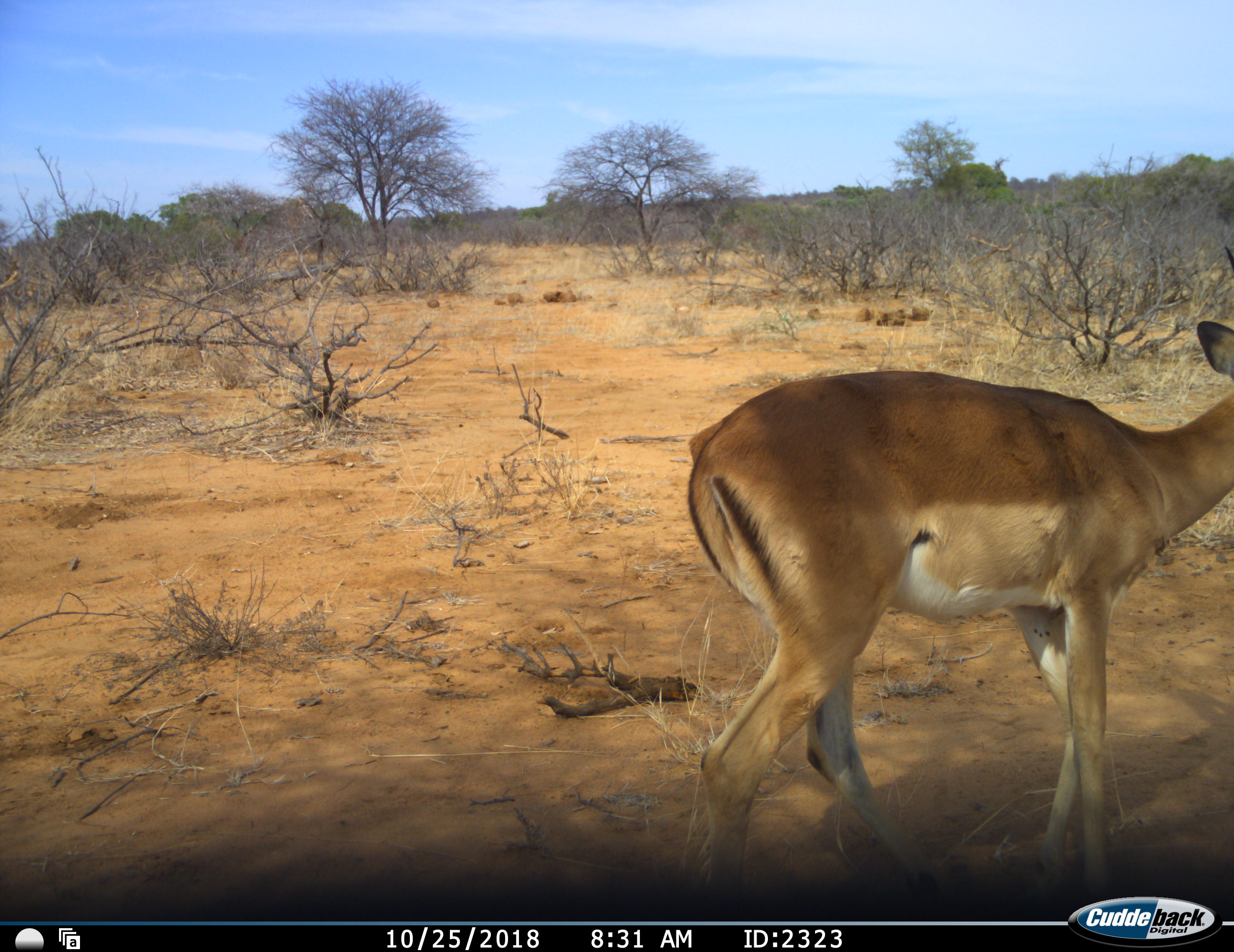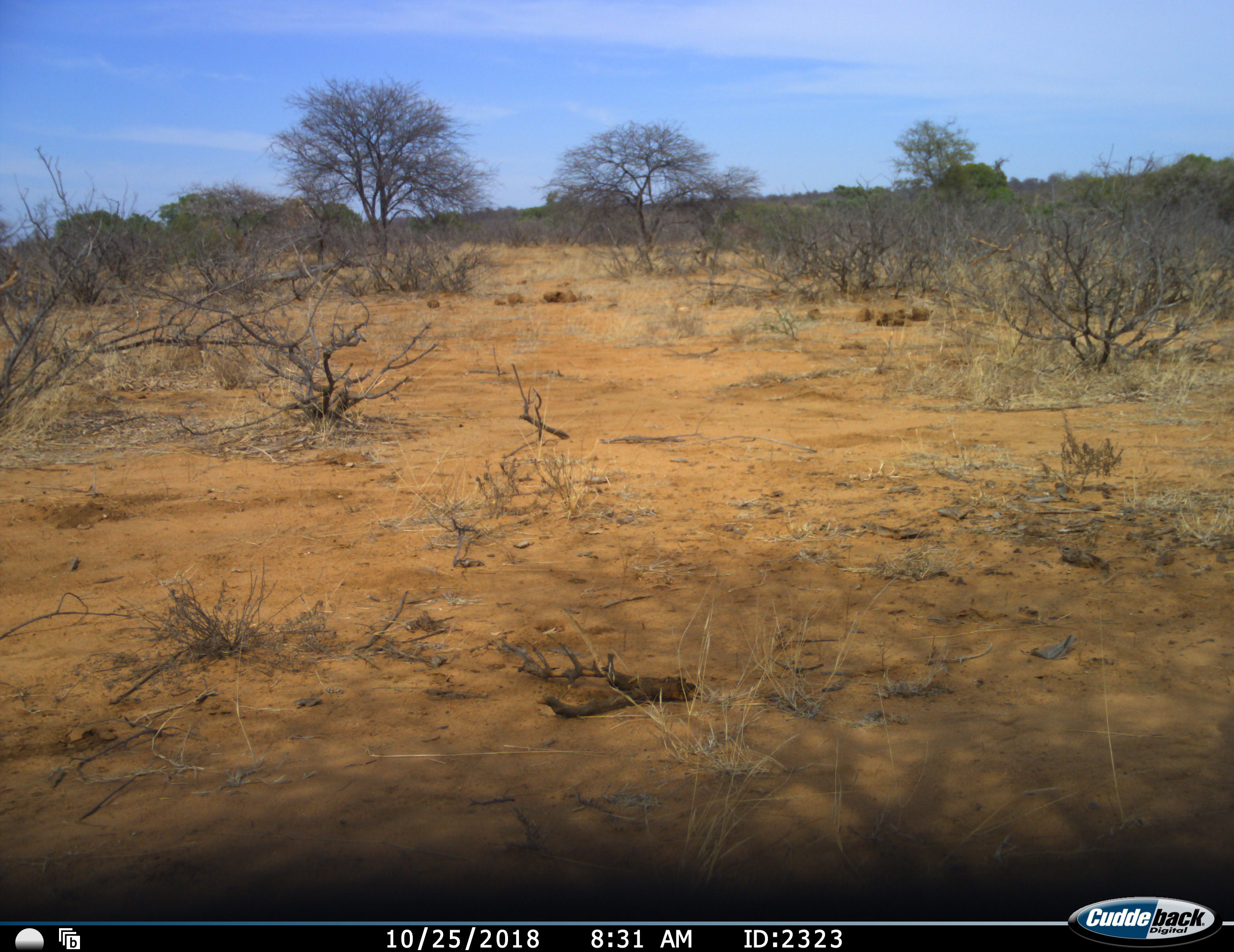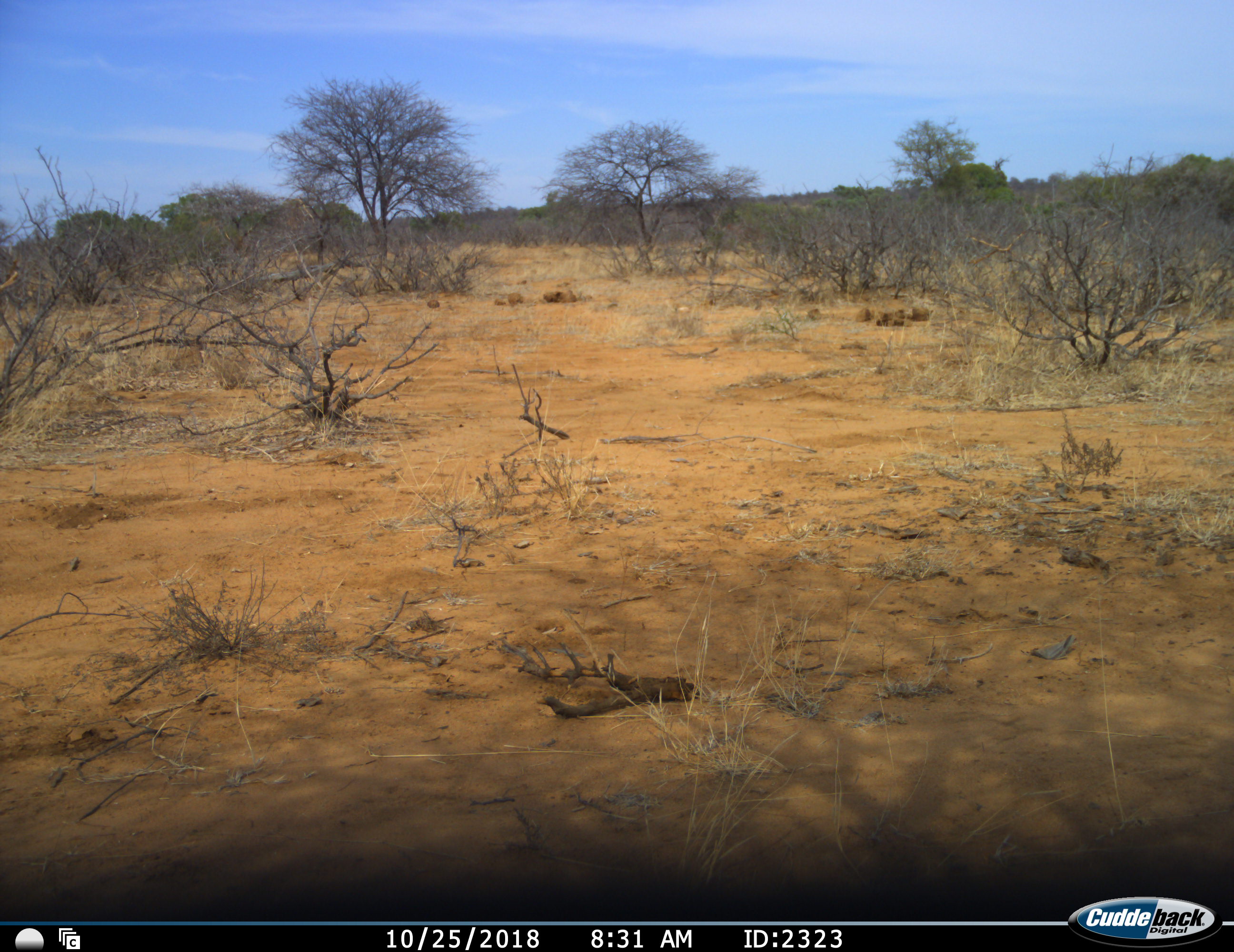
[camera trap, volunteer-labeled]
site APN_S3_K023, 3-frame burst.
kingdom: Animalia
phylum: Chordata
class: Mammalia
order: Artiodactyla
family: Bovidae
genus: Aepyceros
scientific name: Aepyceros melampus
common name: impala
Impala (Aepyceros melampus), count 1. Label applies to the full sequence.